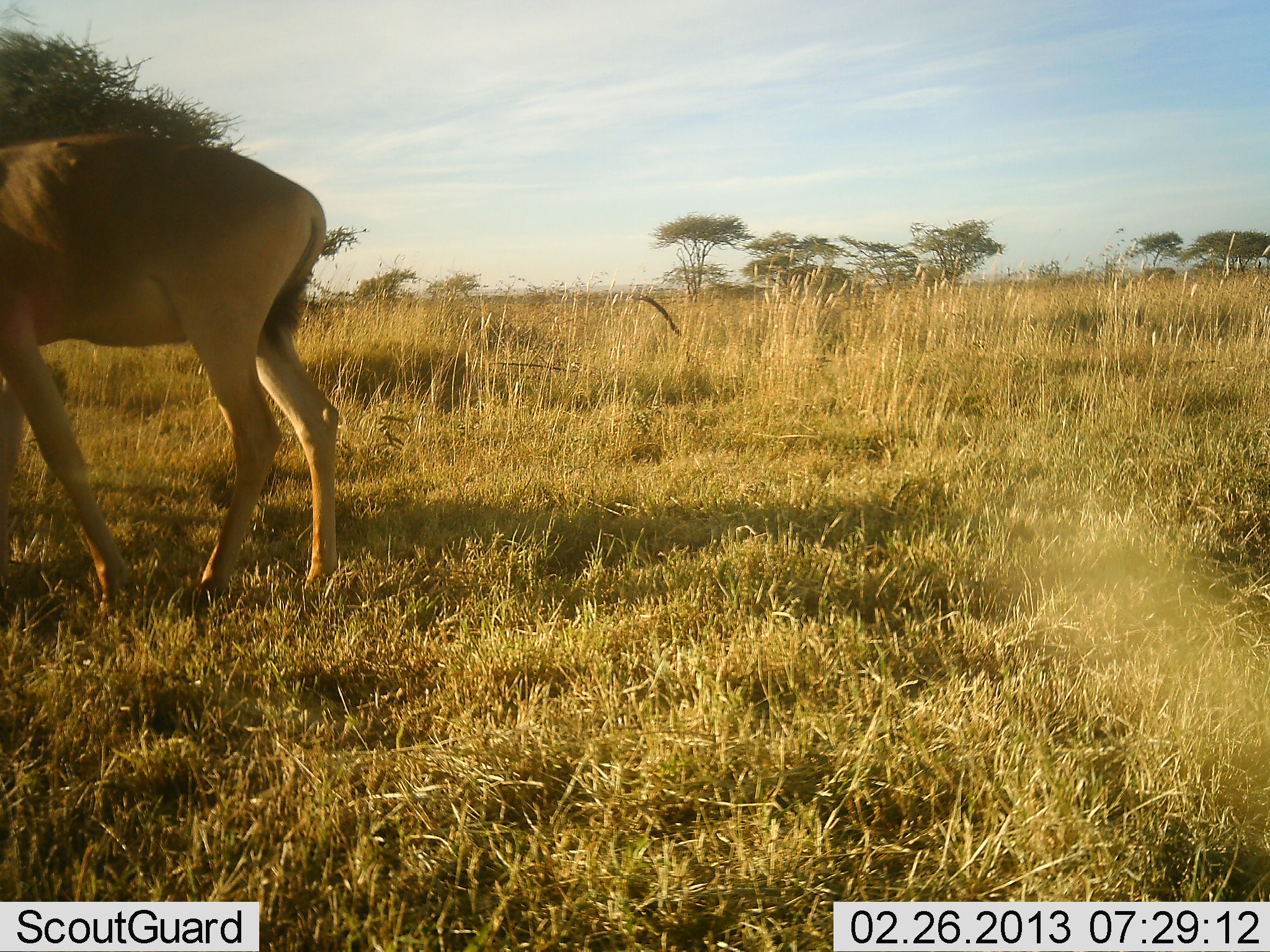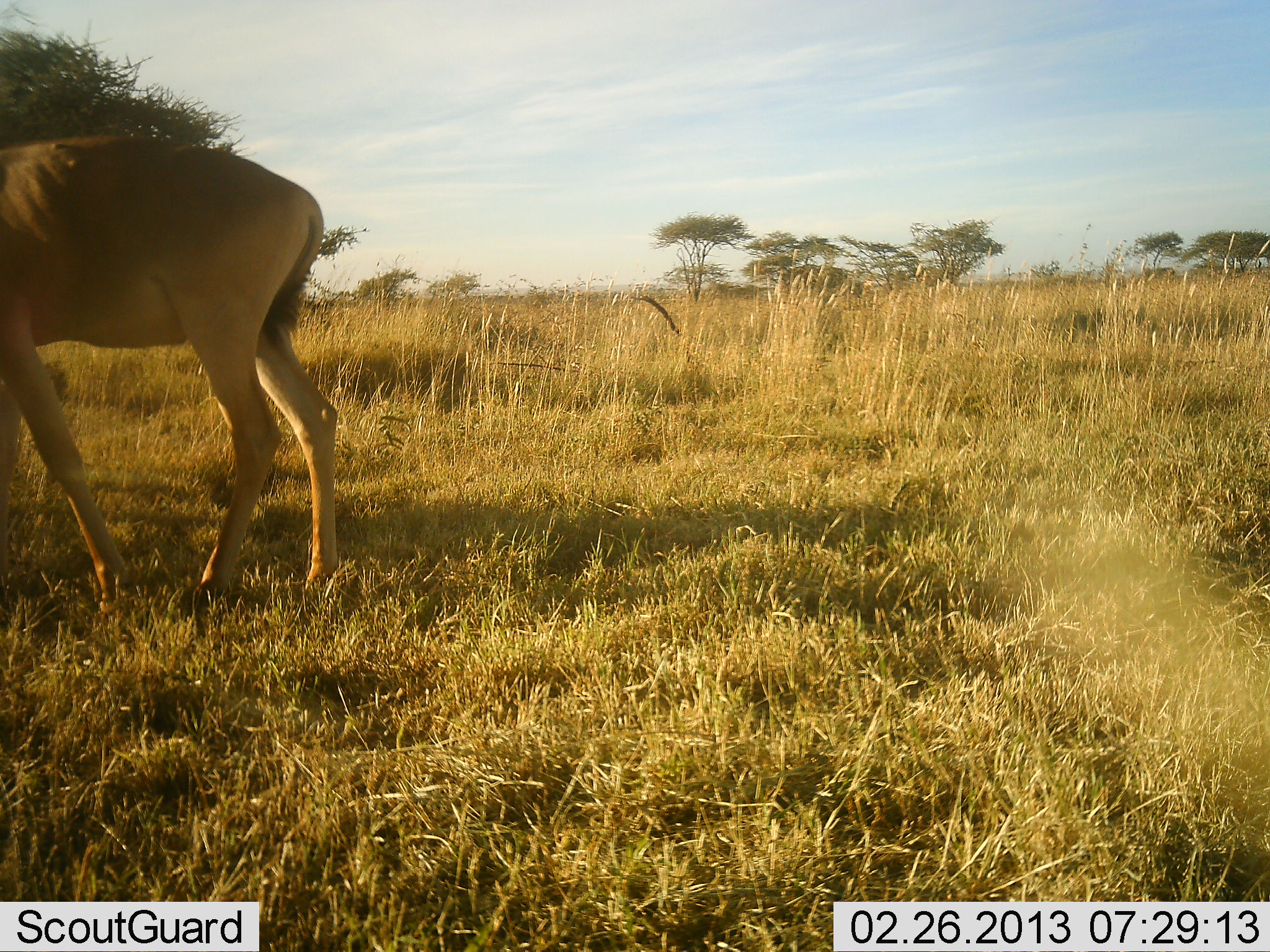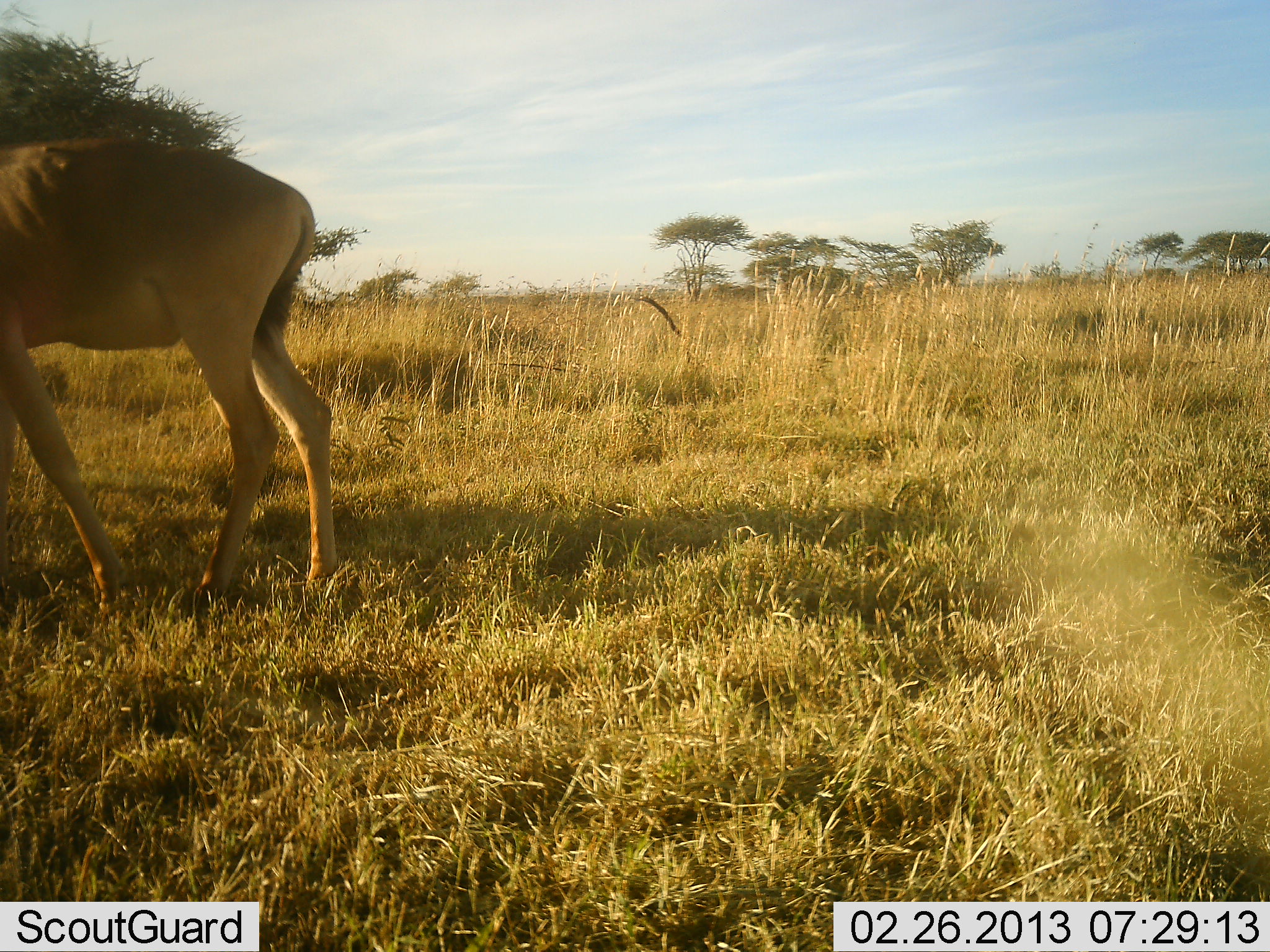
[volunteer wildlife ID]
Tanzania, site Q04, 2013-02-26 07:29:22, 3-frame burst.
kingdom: Animalia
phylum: Chordata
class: Mammalia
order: Artiodactyla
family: Bovidae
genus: Alcelaphus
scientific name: Alcelaphus buselaphus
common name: hartebeest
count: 1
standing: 77%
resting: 0%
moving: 4%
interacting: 0%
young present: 0%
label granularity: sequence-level